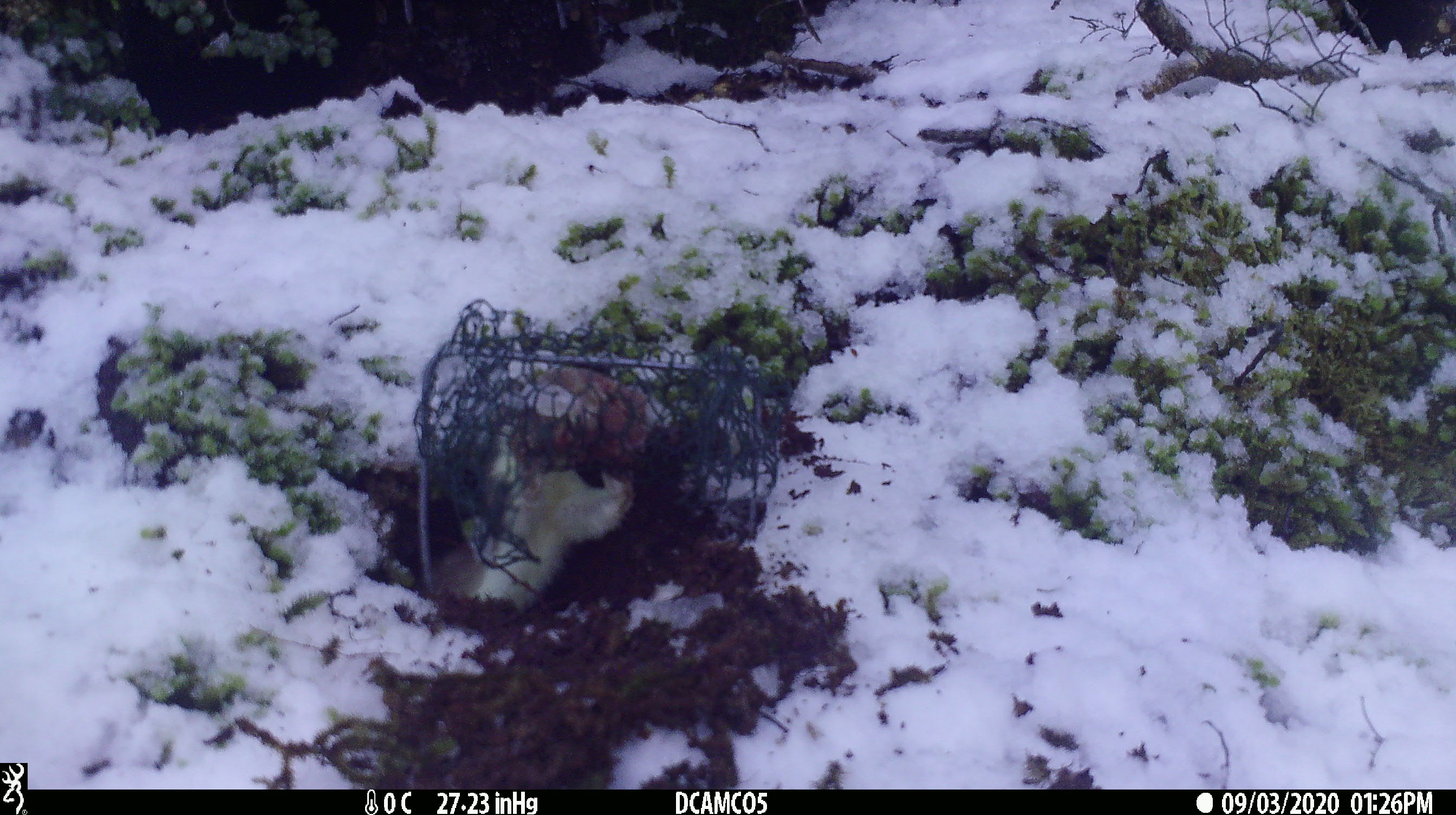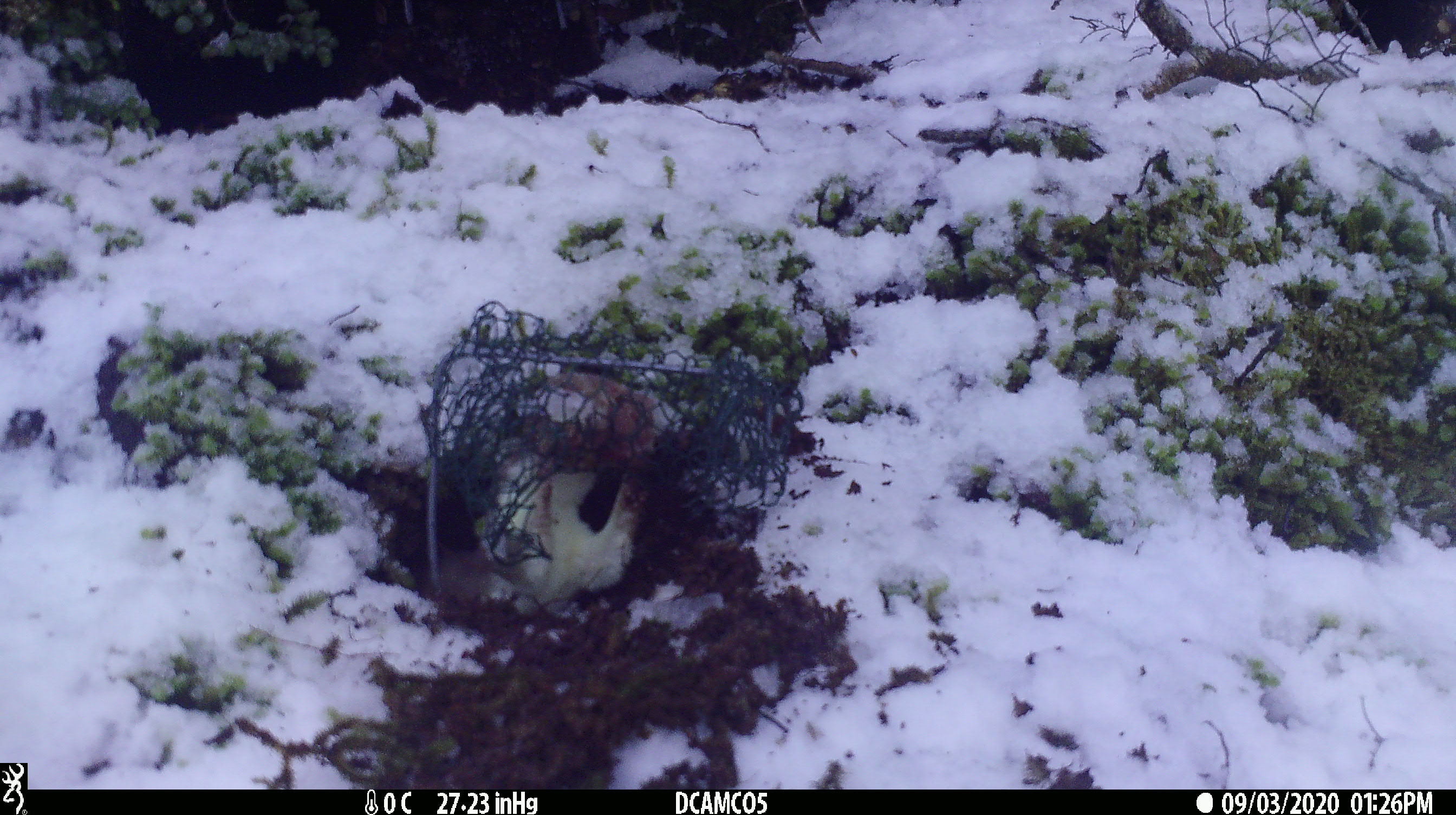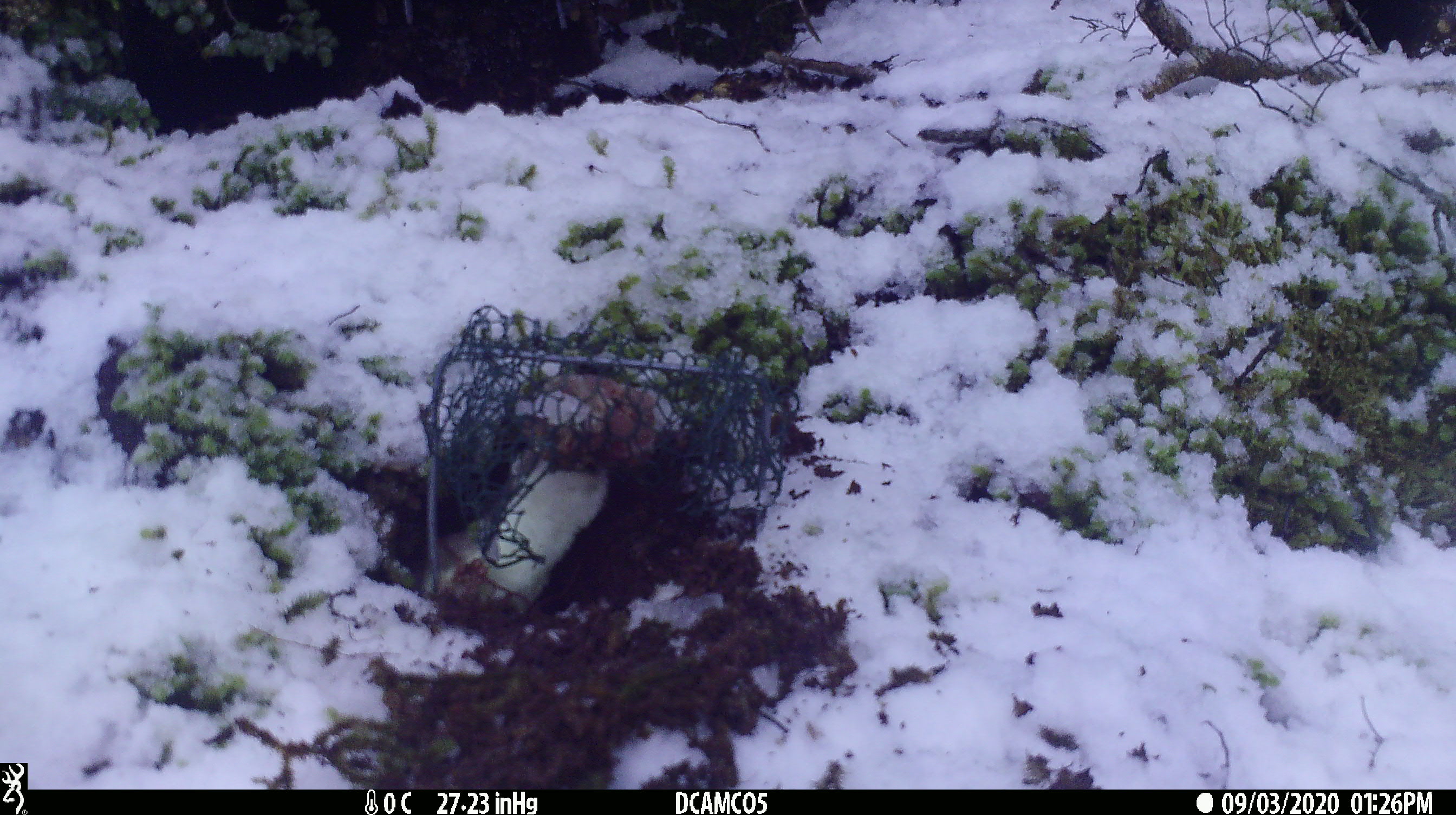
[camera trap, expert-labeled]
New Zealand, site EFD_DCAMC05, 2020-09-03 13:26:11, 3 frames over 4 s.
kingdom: Animalia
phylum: Chordata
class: Mammalia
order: Carnivora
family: Mustelidae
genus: Mustela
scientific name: Mustela erminea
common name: stoat